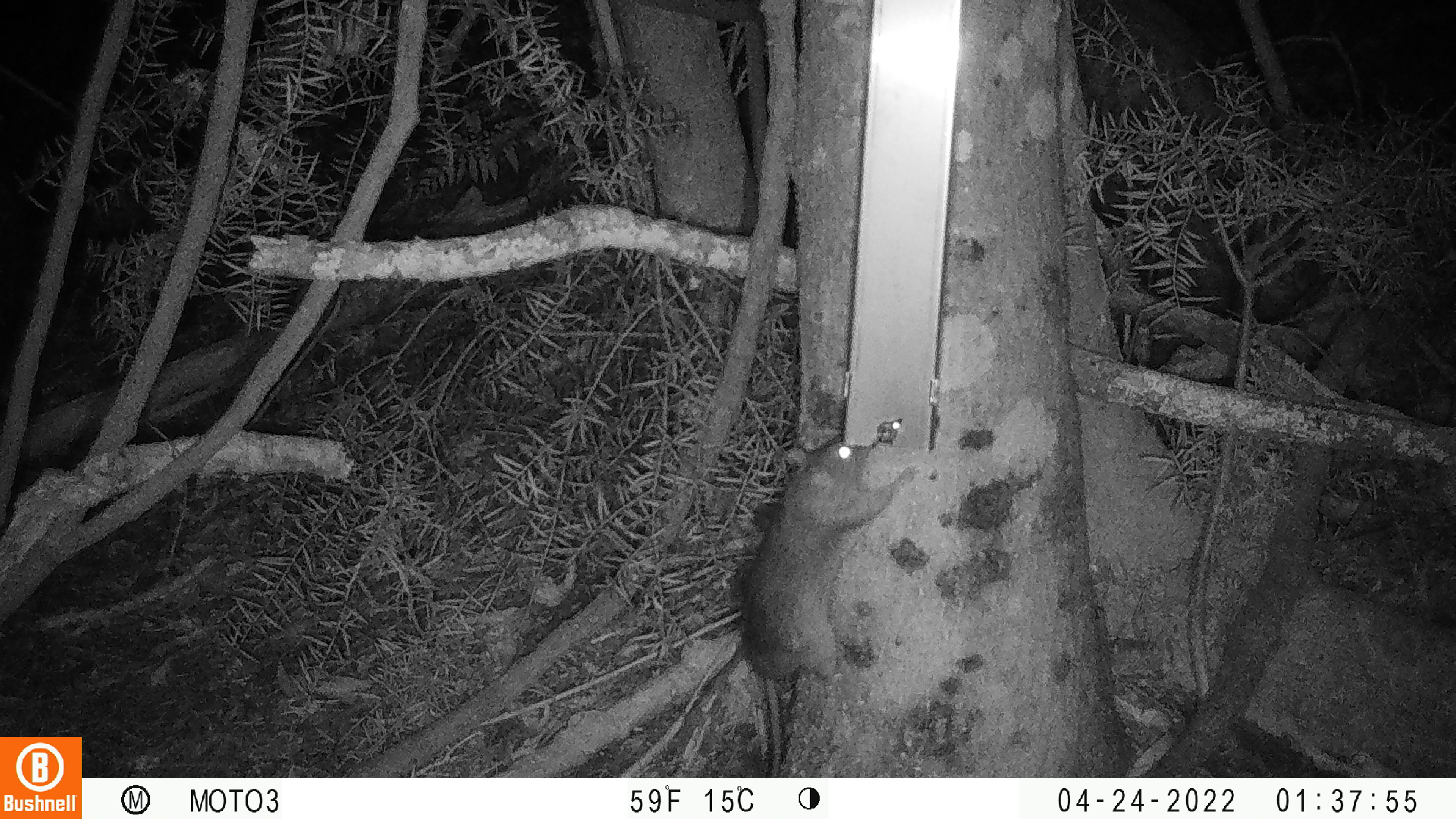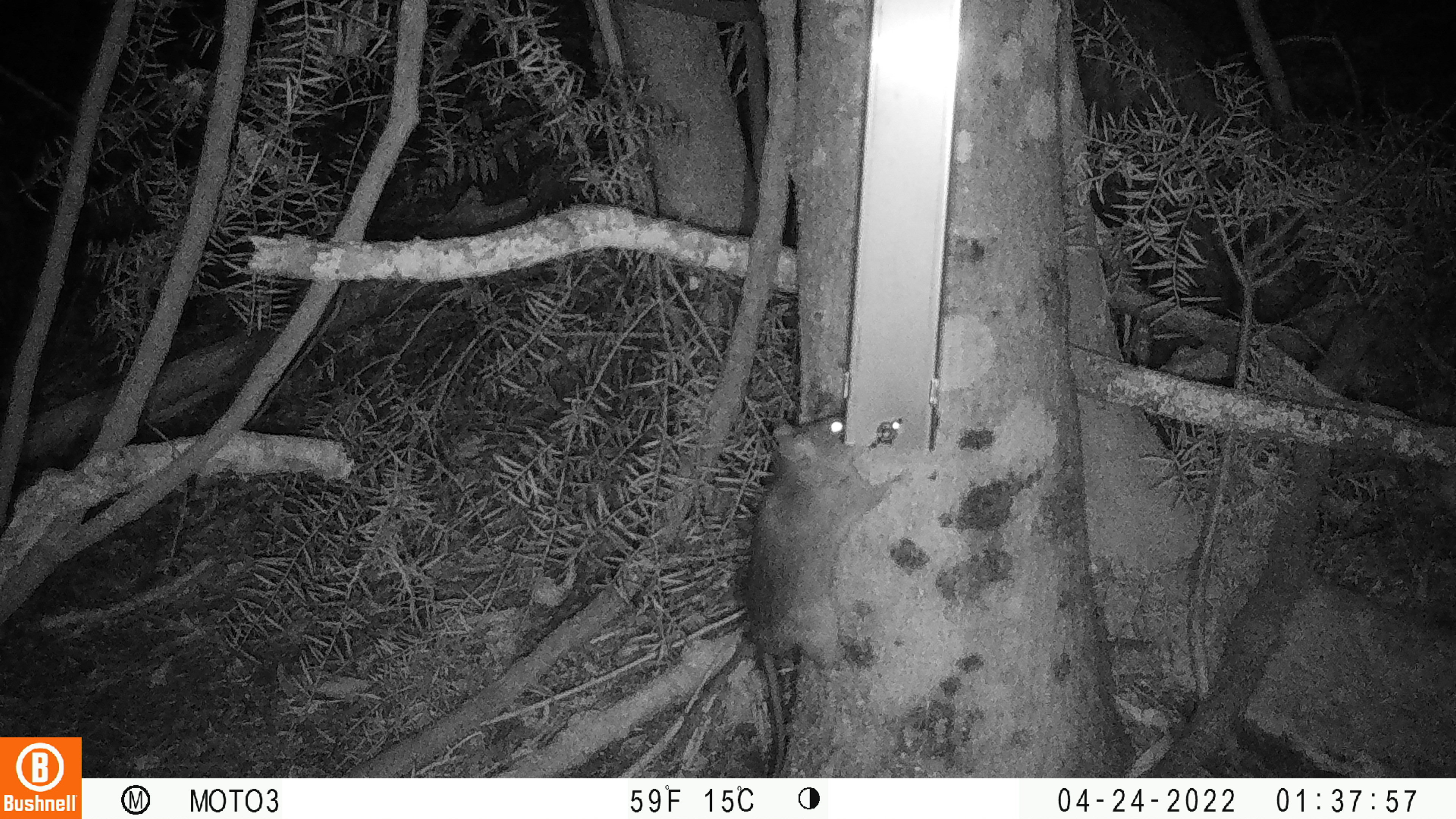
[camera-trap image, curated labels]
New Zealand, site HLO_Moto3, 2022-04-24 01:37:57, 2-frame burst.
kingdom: Animalia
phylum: Chordata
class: Mammalia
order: Rodentia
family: Muridae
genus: Rattus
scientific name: Rattus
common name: rat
Rat (Rattus).